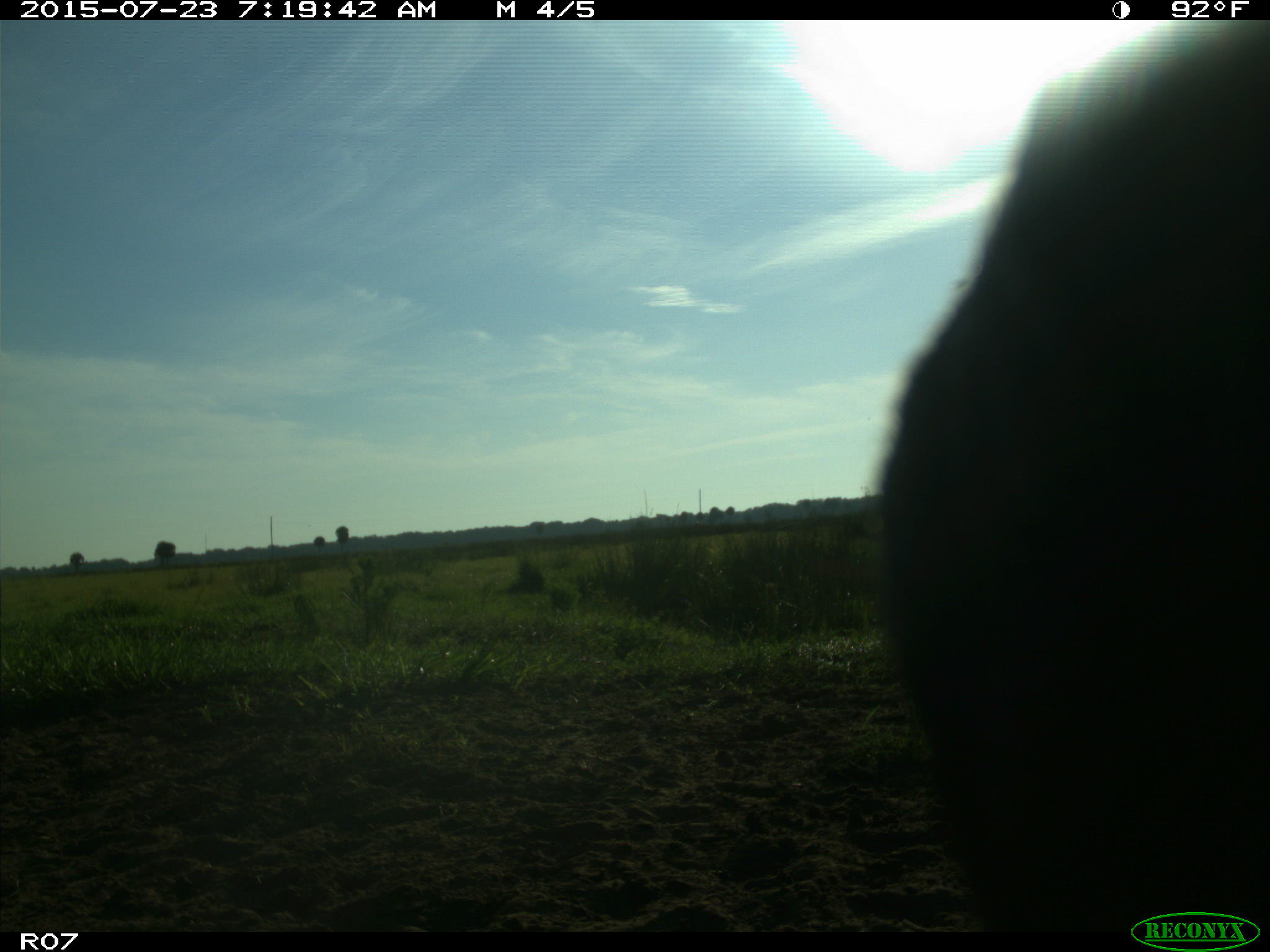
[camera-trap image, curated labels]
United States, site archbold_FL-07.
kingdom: Animalia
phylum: Chordata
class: Mammalia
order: Artiodactyla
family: Bovidae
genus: Bos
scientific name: Bos taurus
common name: domestic cow